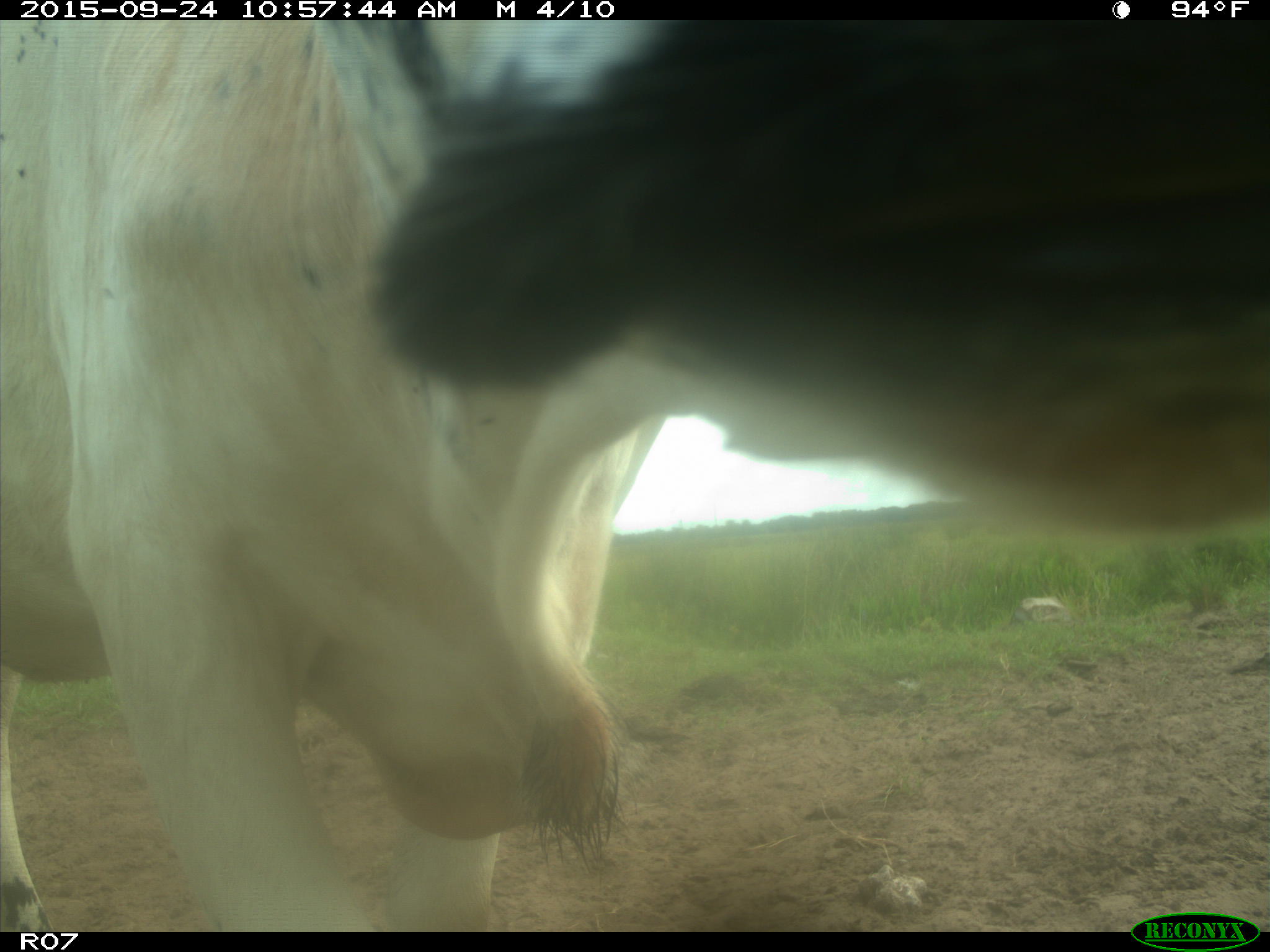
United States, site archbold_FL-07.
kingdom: Animalia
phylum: Chordata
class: Mammalia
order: Artiodactyla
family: Bovidae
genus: Bos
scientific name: Bos taurus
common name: domestic cow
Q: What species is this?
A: Bos taurus (domestic cow).